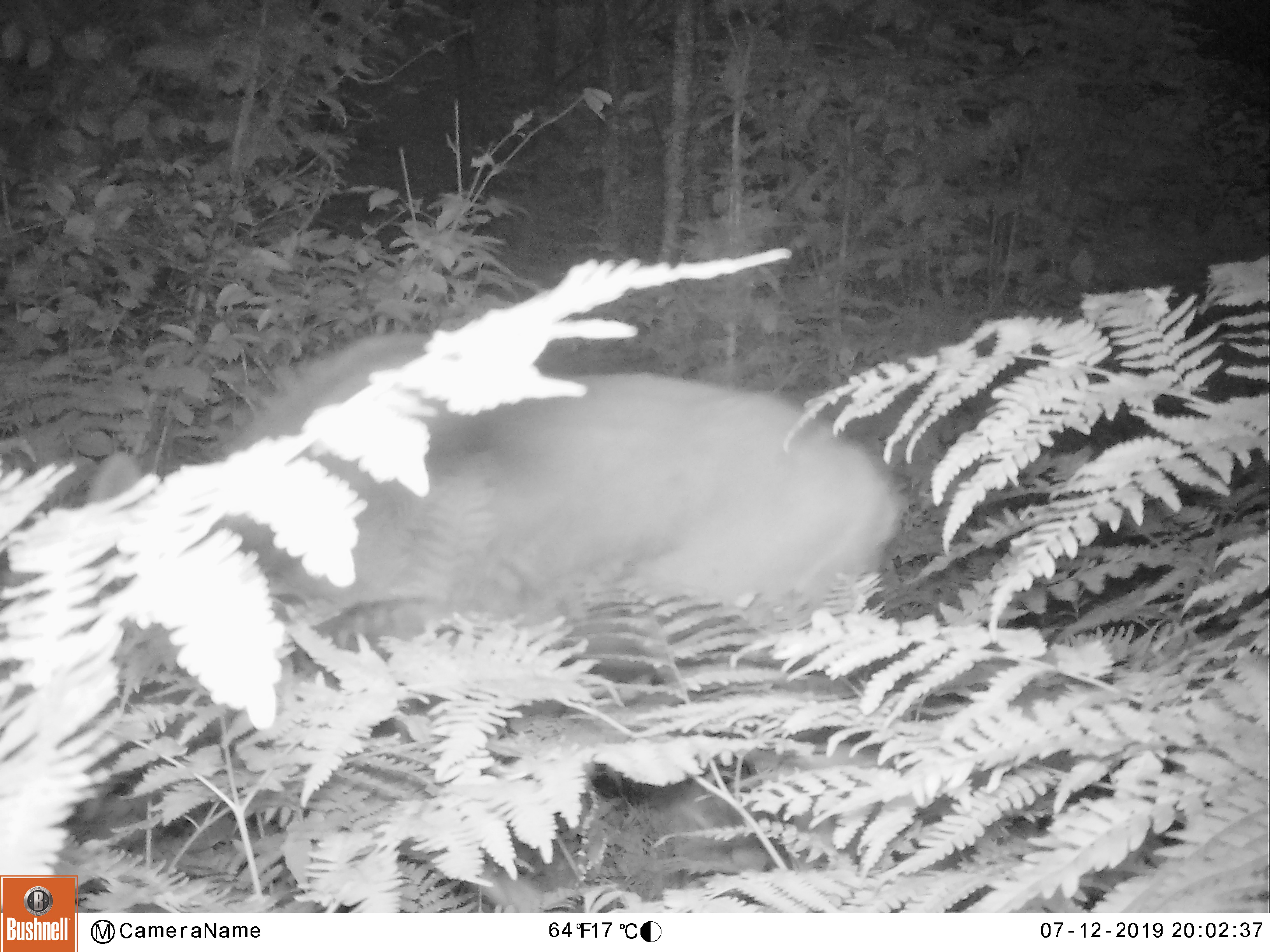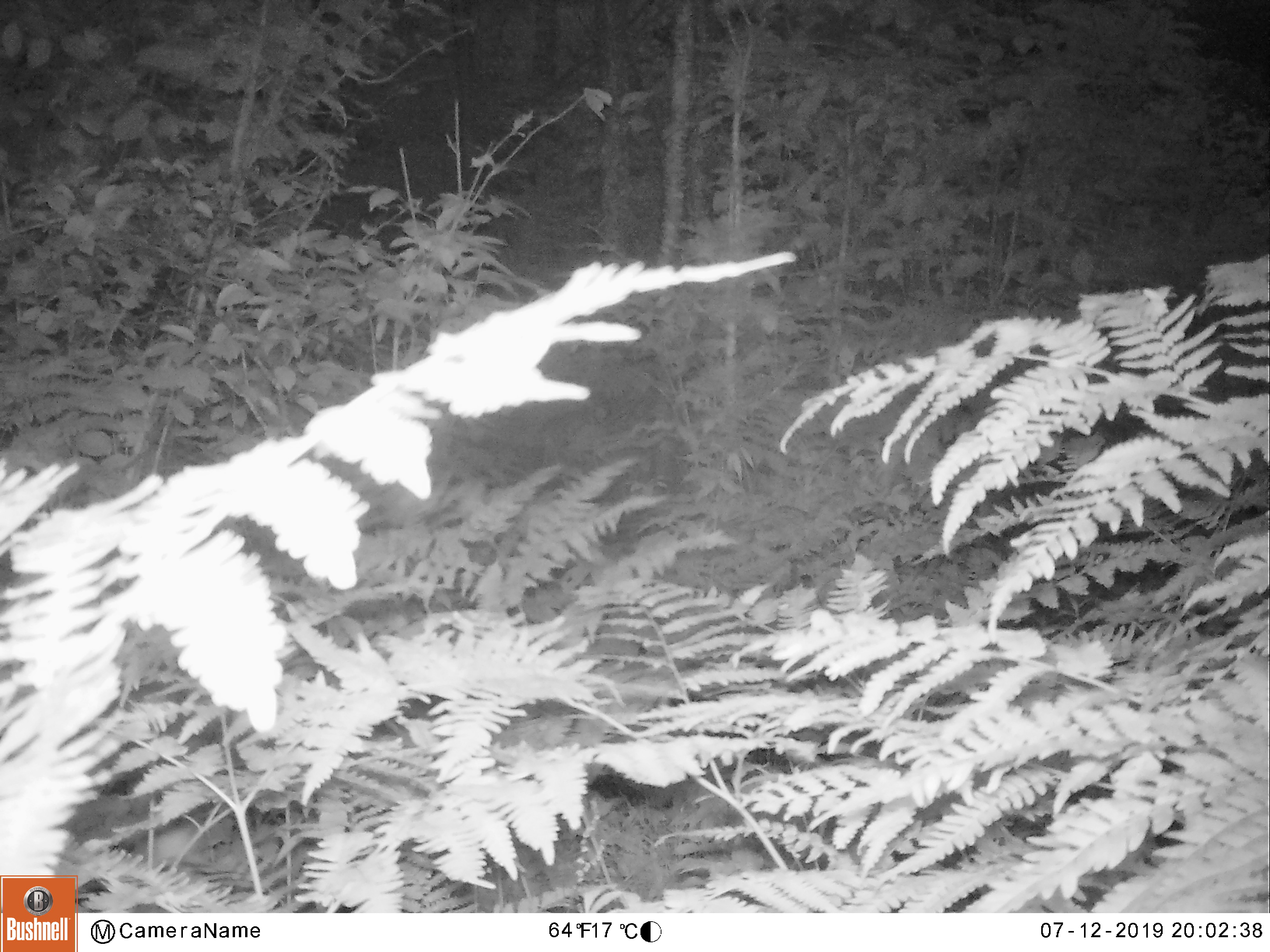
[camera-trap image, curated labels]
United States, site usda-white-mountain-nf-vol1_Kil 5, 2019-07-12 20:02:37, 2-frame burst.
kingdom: Animalia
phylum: Chordata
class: Mammalia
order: Artiodactyla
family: Cervidae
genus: Alces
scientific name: Alces alces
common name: moose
Moose (Alces alces).